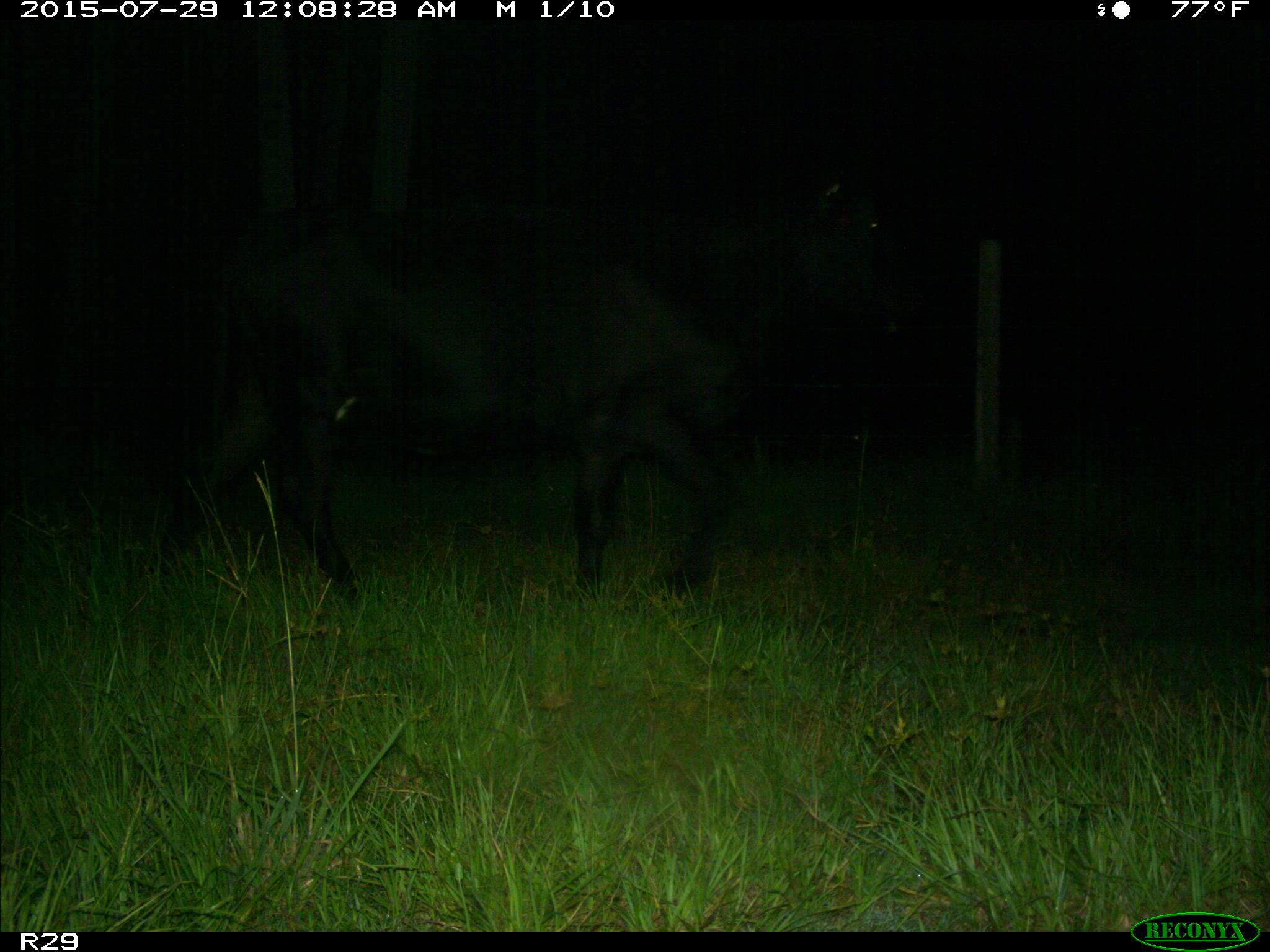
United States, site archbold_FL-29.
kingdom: Animalia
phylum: Chordata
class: Mammalia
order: Artiodactyla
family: Bovidae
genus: Bos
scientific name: Bos taurus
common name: domestic cow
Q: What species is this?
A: Bos taurus (domestic cow).